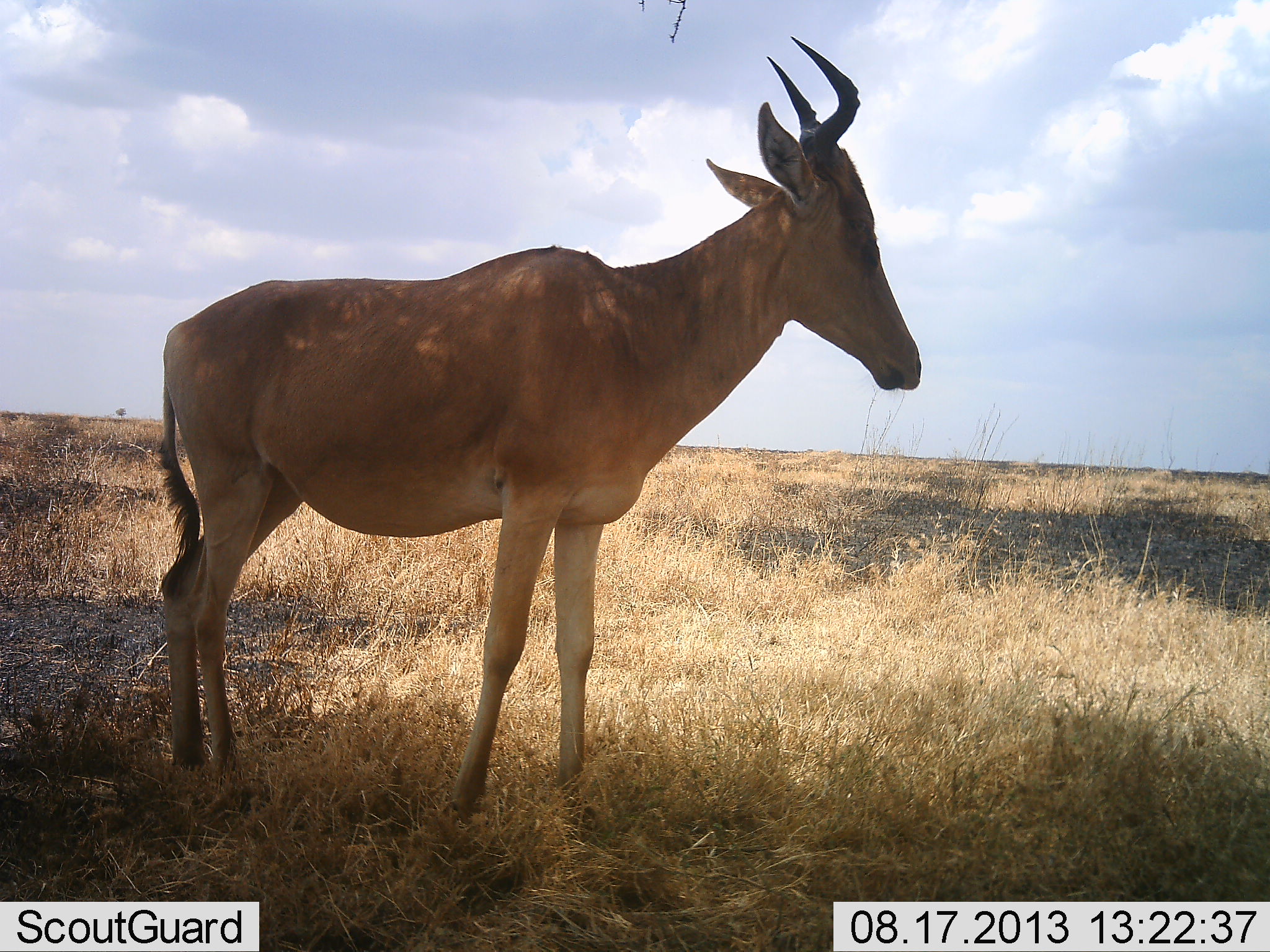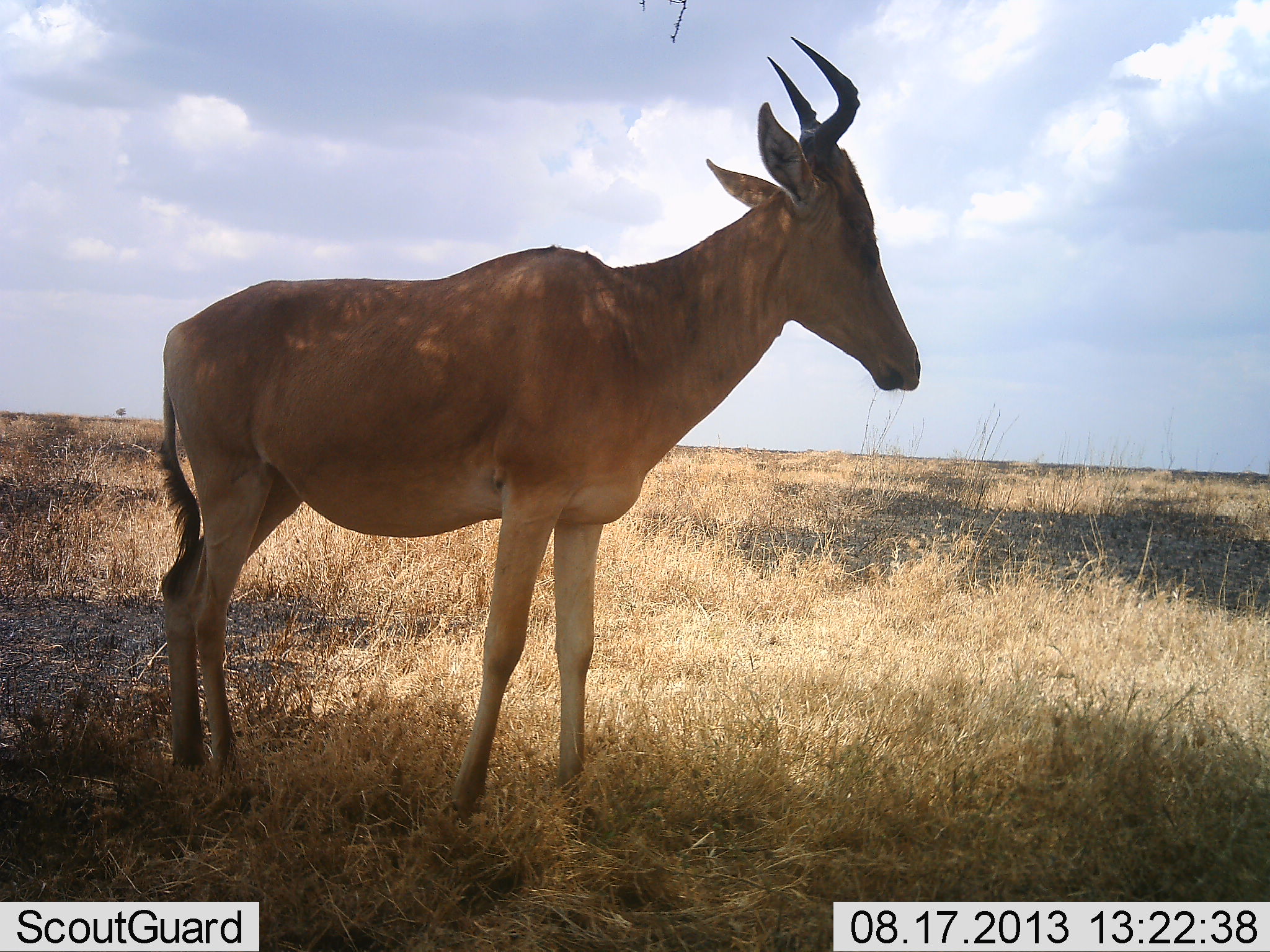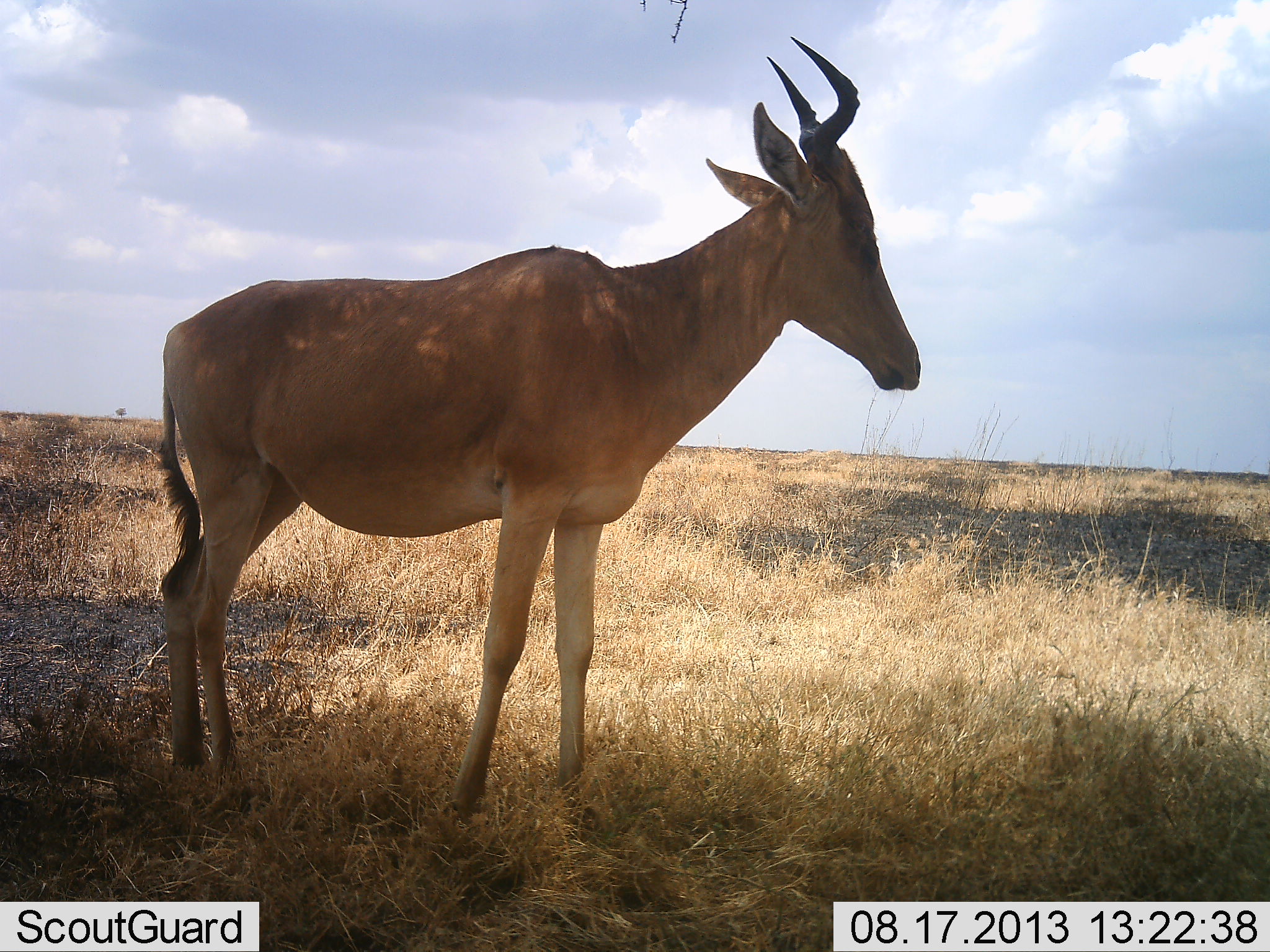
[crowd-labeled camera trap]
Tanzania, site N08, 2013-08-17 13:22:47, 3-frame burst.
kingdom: Animalia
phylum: Chordata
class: Mammalia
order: Artiodactyla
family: Bovidae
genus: Alcelaphus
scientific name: Alcelaphus buselaphus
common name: hartebeest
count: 1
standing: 80%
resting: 20%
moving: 0%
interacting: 0%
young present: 0%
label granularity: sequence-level